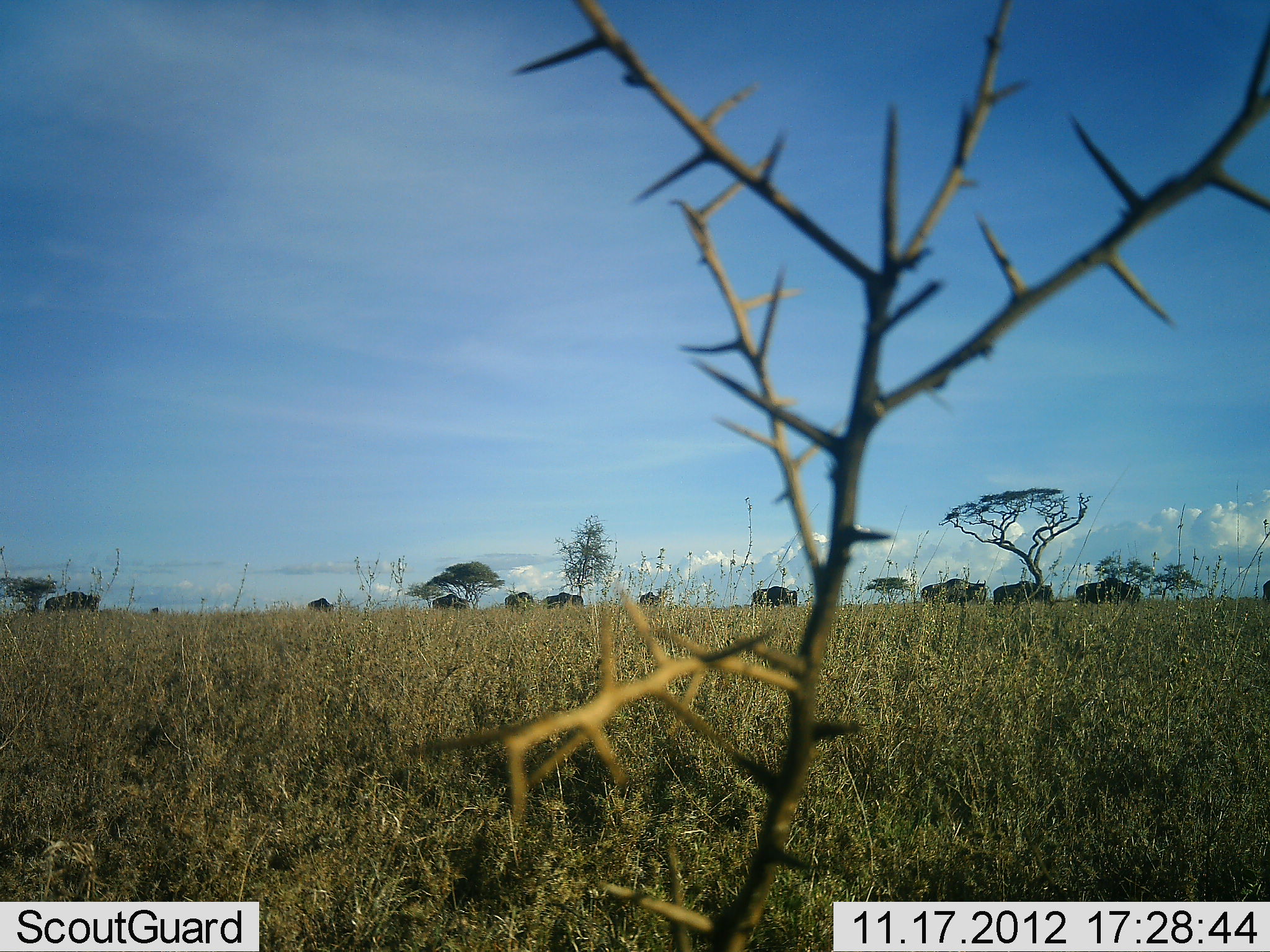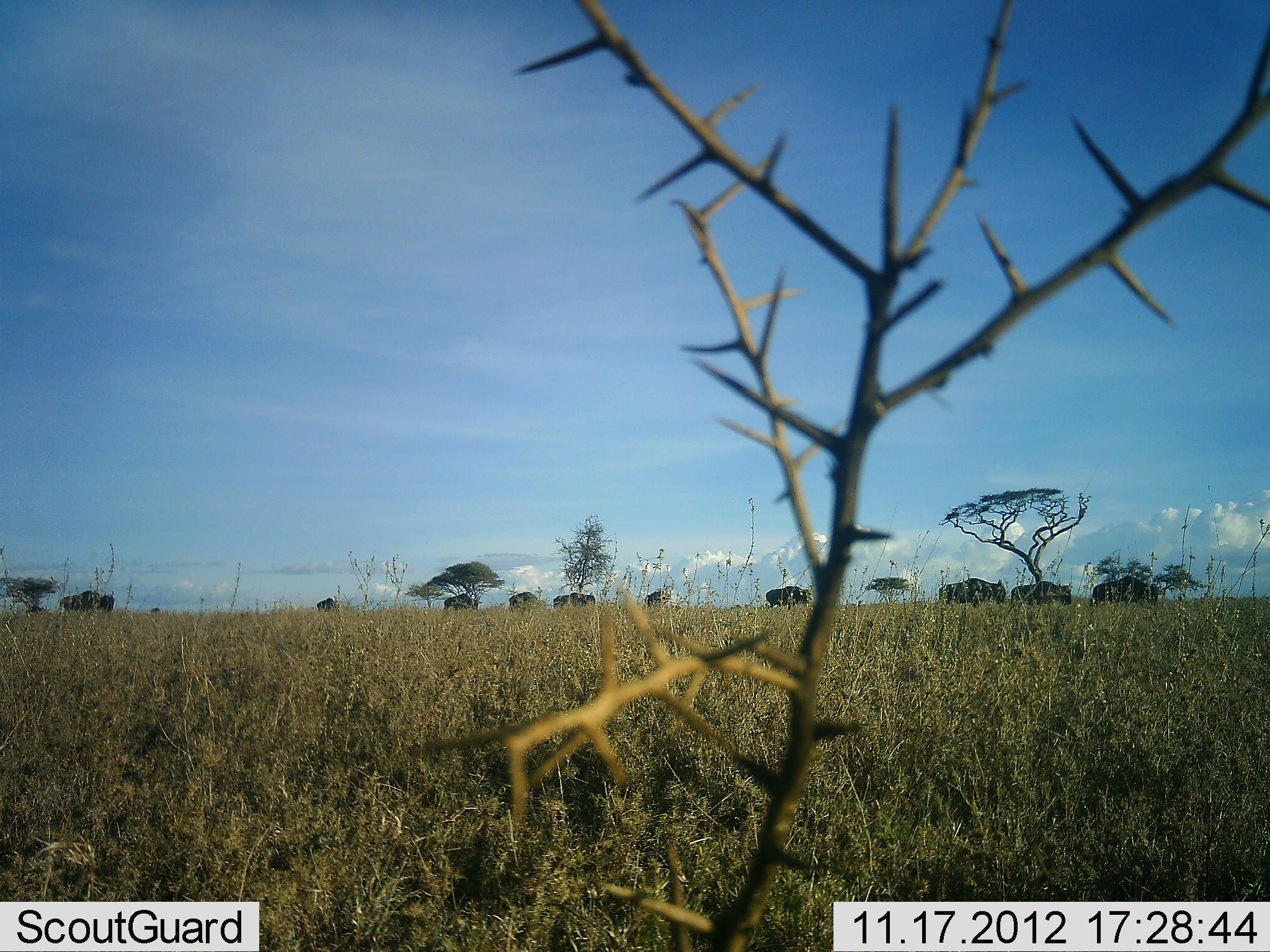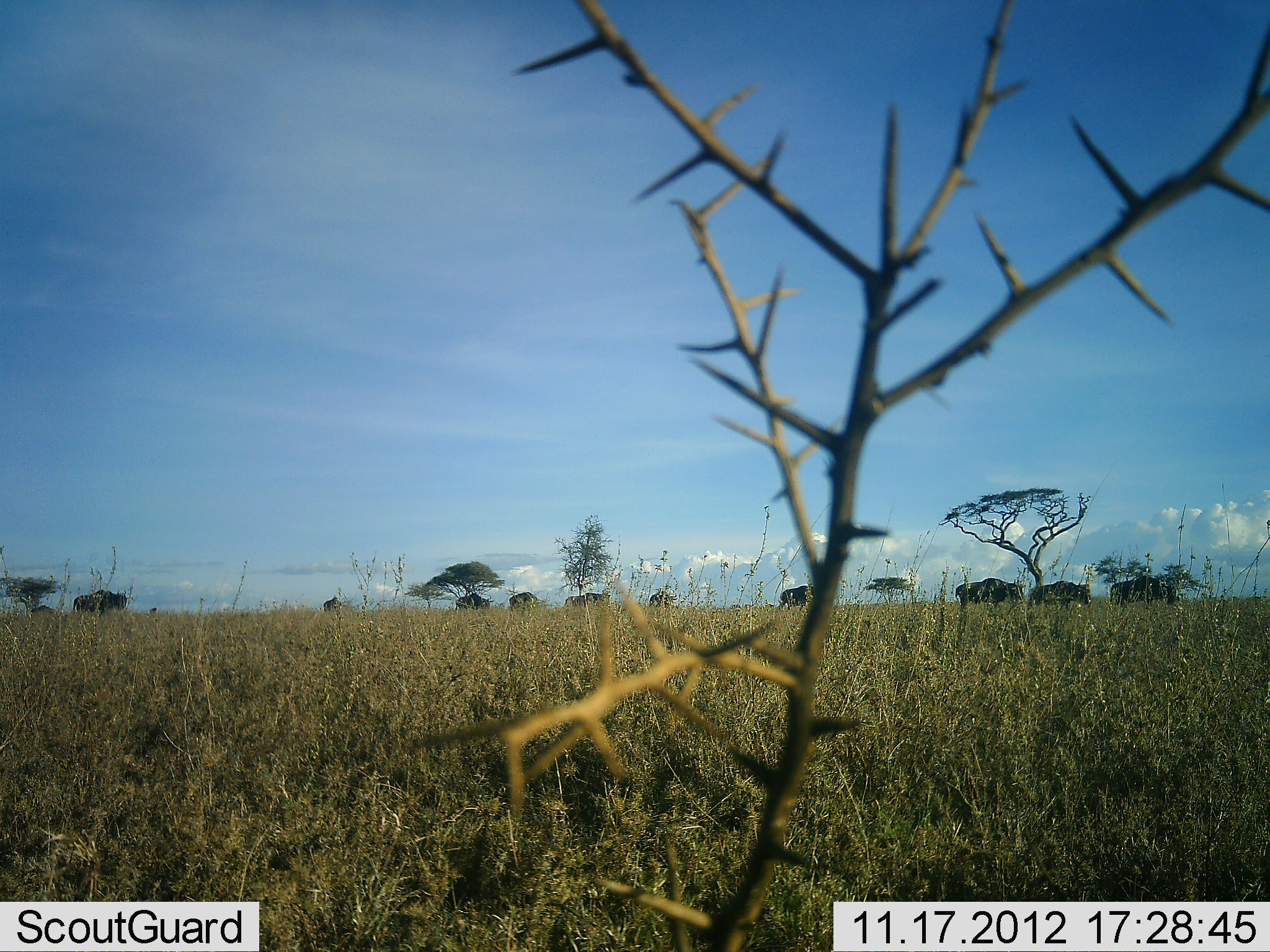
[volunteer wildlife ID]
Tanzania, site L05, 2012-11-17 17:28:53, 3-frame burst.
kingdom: Animalia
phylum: Chordata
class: Mammalia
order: Artiodactyla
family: Bovidae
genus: Connochaetes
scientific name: Connochaetes taurinus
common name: blue wildebeest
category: wildebeest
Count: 11-50.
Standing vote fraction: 10%.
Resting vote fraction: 0%.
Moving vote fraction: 100%.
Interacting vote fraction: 0%.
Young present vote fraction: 0%.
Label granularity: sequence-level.